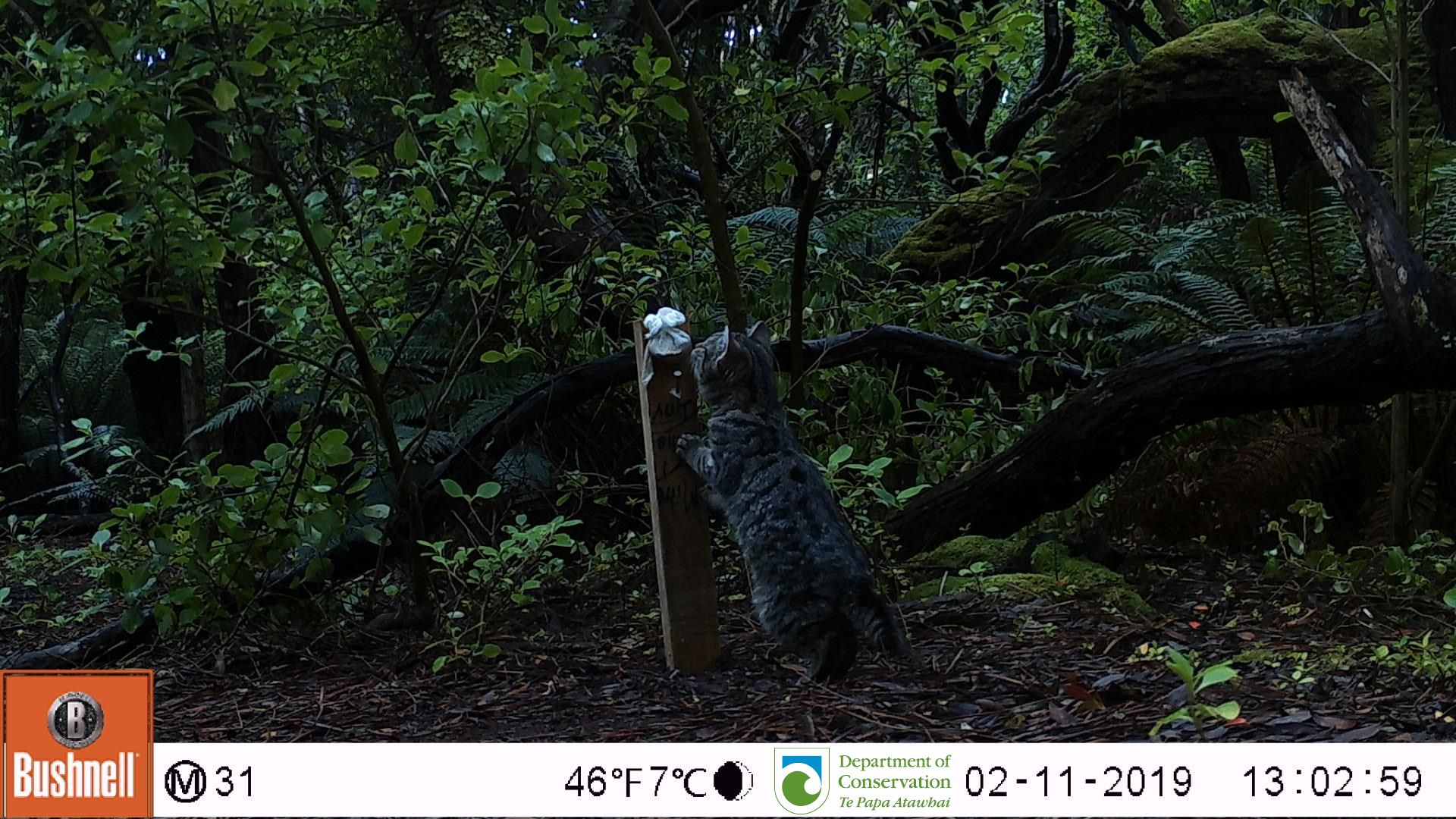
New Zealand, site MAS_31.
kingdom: Animalia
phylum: Chordata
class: Mammalia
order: Carnivora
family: Felidae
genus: Felis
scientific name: Felis catus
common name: domestic cat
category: cat